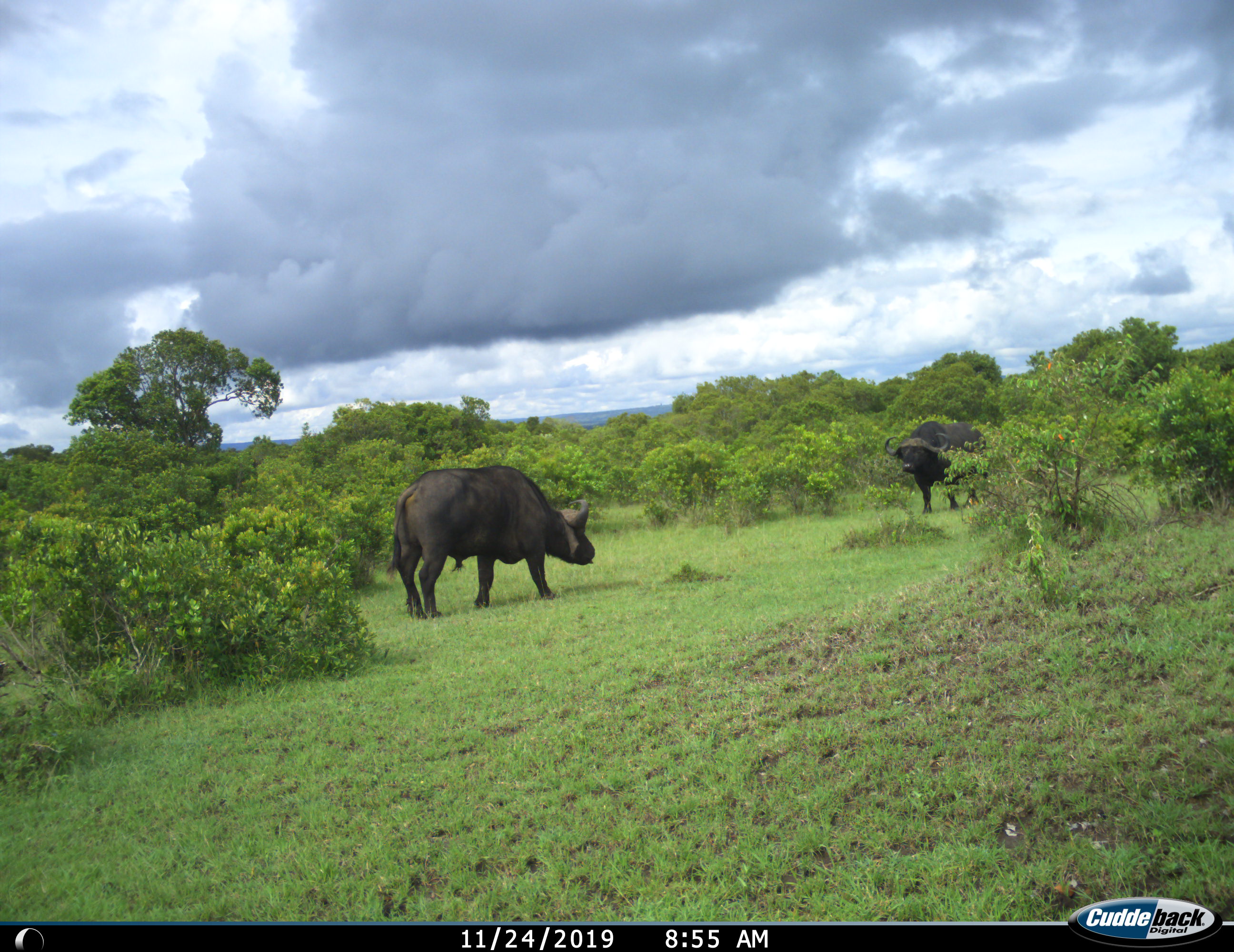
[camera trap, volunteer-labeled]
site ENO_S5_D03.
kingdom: Animalia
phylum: Chordata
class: Mammalia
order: Artiodactyla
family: Bovidae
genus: Syncerus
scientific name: Syncerus caffer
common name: african buffalo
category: buffalo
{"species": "buffalo (african buffalo) (Syncerus caffer)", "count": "2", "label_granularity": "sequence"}